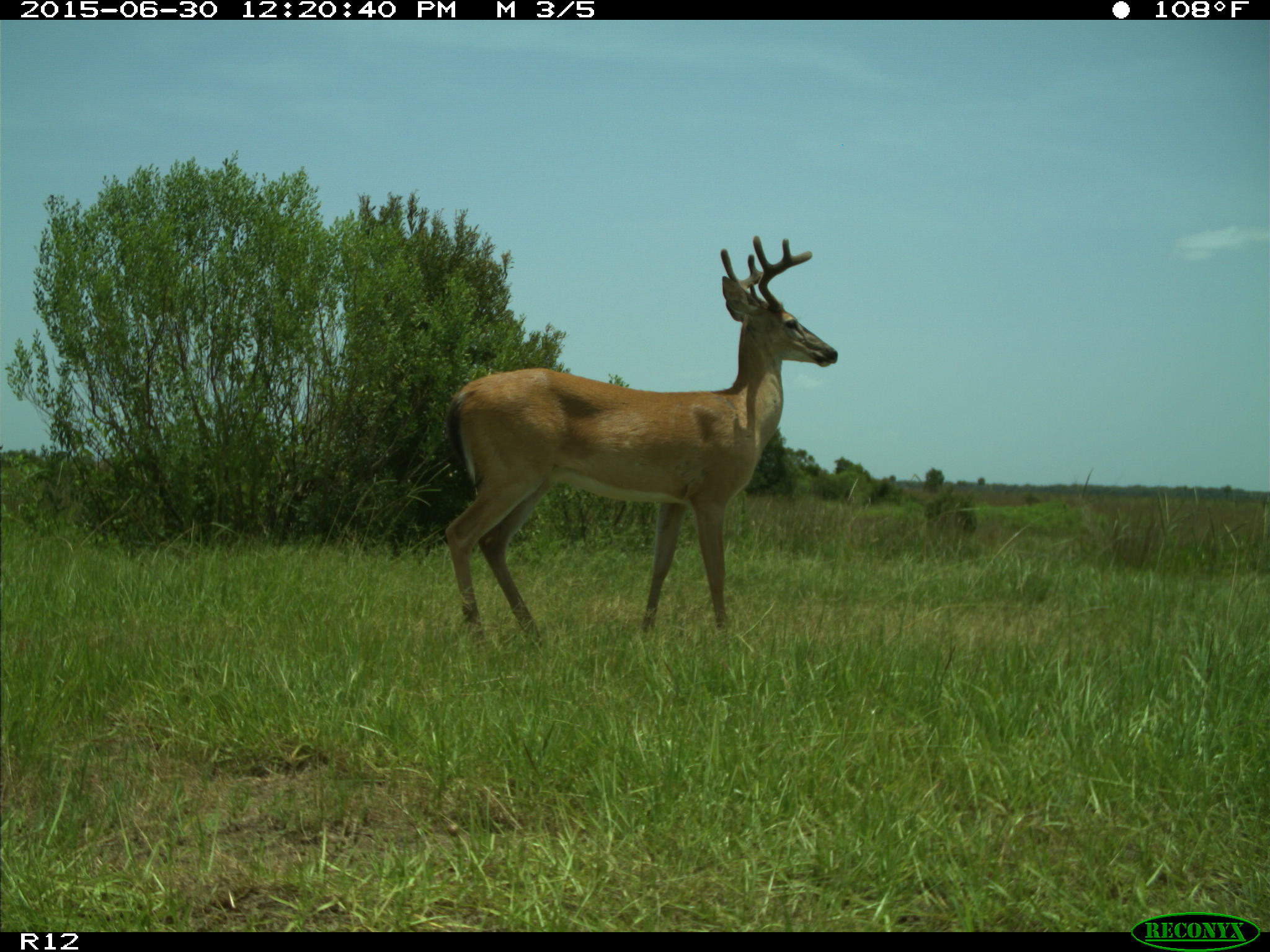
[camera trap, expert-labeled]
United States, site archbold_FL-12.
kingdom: Animalia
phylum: Chordata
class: Mammalia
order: Artiodactyla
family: Cervidae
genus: Odocoileus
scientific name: Odocoileus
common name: deer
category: unidentified deer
Unidentified deer (deer) (Odocoileus).